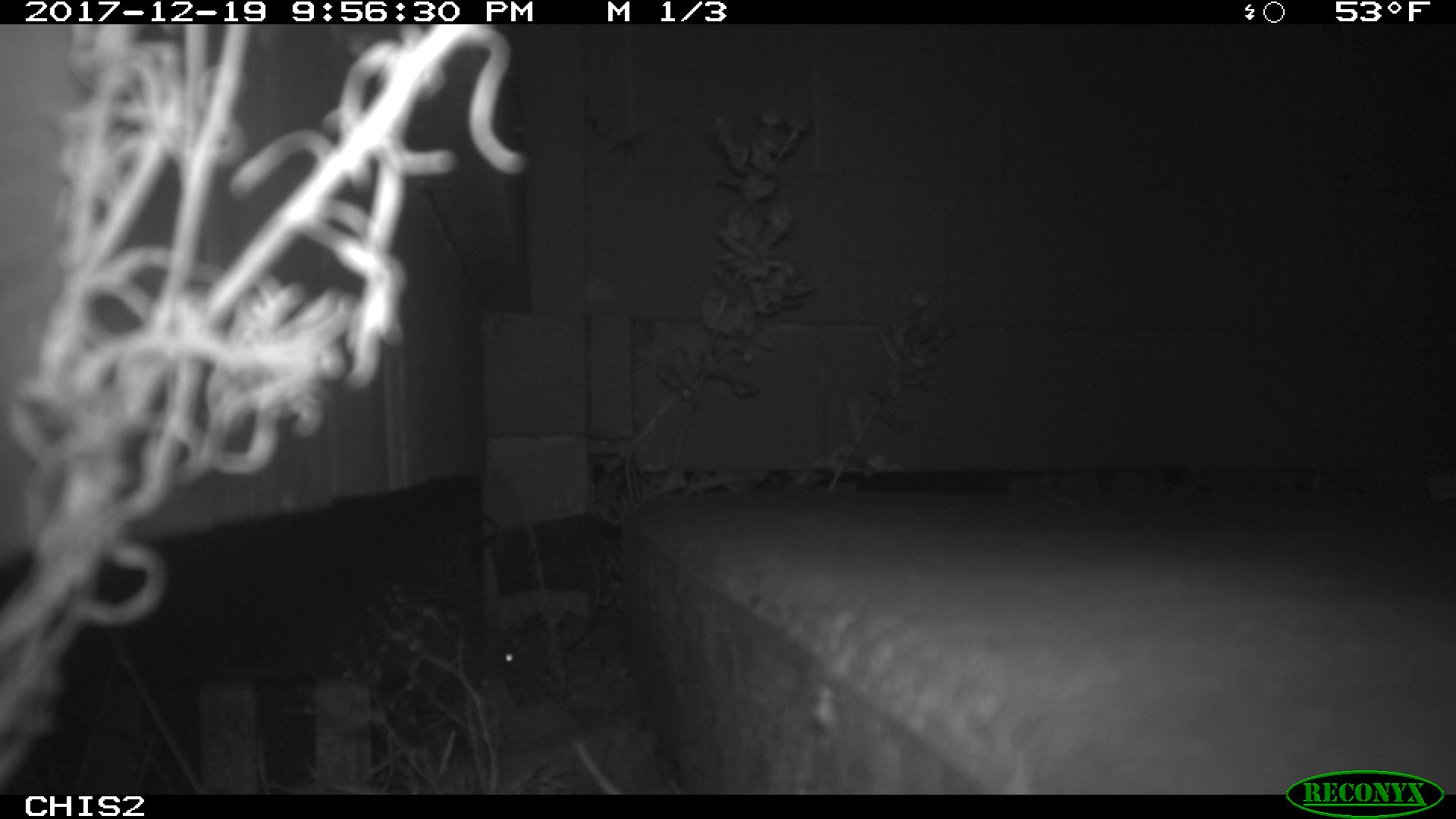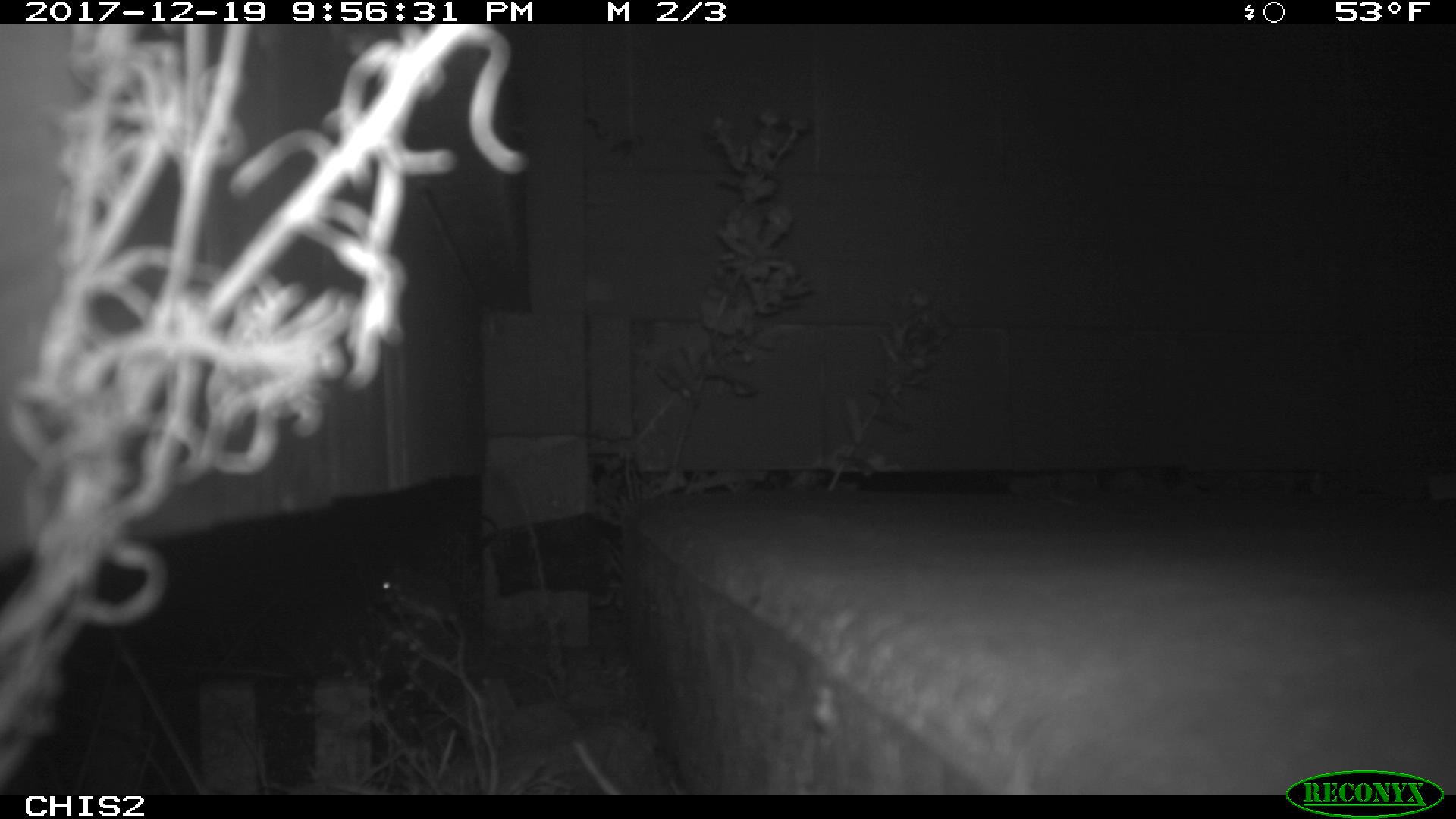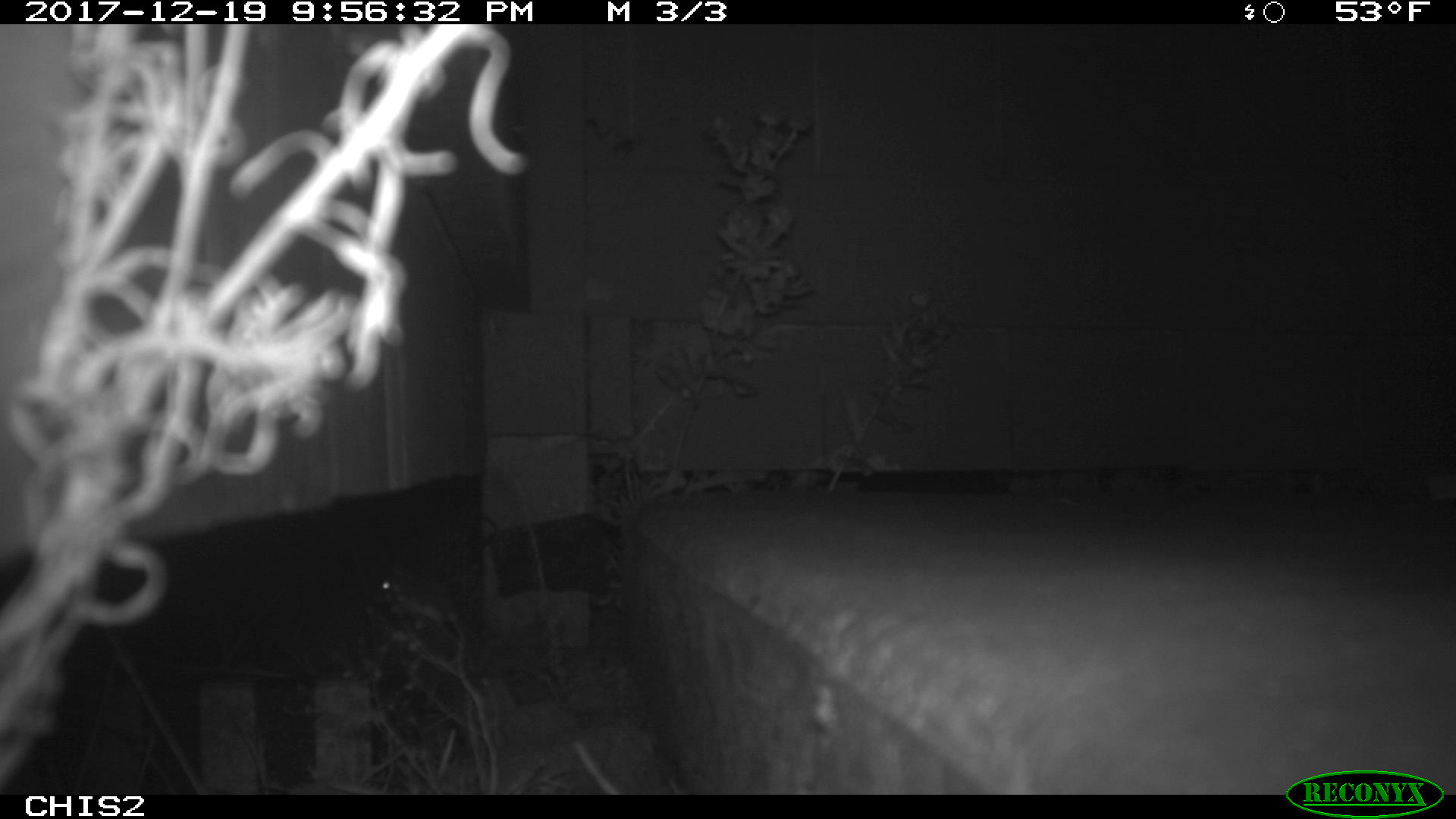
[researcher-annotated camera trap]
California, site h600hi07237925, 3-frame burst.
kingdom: Animalia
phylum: Chordata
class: Mammalia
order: Rodentia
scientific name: Rodentia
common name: rodent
Rodent (Rodentia).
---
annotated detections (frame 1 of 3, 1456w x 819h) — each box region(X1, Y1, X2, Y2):
rodent: region(483, 548, 603, 677)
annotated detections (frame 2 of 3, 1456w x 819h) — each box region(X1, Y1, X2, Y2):
rodent: region(376, 569, 459, 622)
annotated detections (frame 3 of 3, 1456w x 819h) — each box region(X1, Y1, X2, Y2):
rodent: region(372, 569, 469, 640)